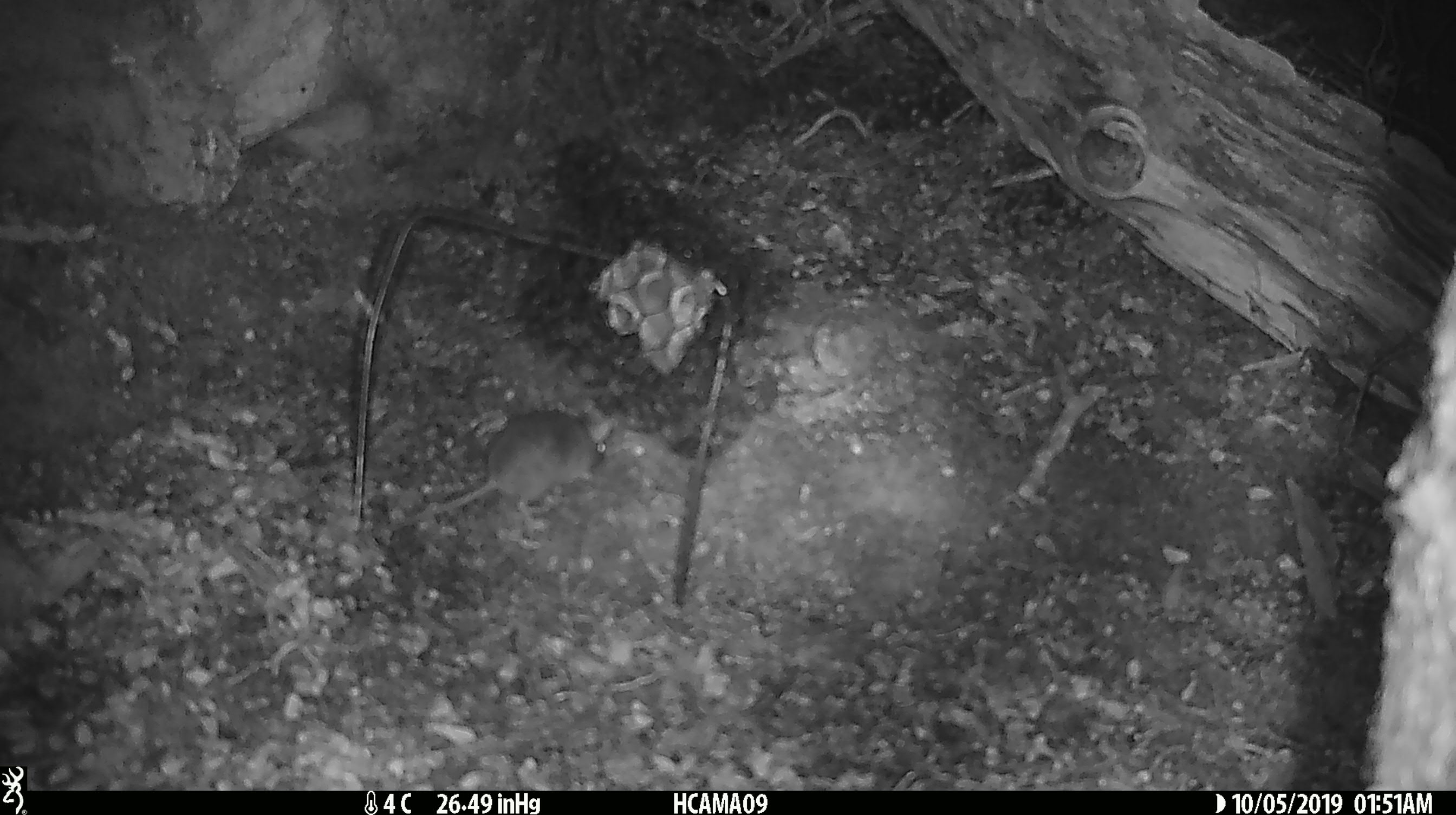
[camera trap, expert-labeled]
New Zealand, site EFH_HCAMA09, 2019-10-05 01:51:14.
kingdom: Animalia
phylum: Chordata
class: Mammalia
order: Rodentia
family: Muridae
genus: Mus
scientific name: Mus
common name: mouse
Mouse (Mus).